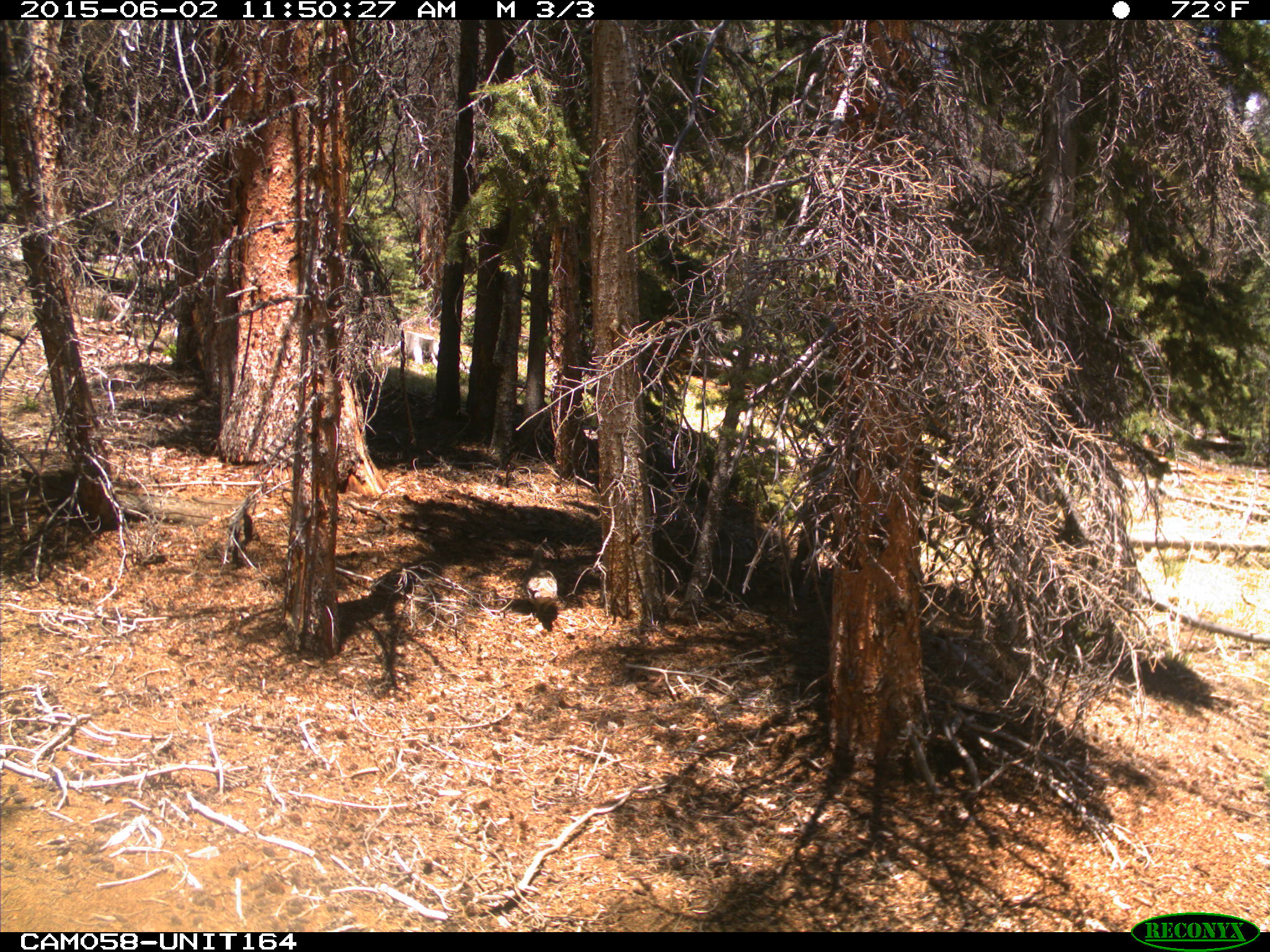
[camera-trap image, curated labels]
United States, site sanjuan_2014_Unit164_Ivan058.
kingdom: Animalia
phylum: Chordata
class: Aves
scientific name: Aves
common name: birds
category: unidentified bird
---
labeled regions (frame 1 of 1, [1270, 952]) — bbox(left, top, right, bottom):
animal: bbox(523, 568, 559, 619)